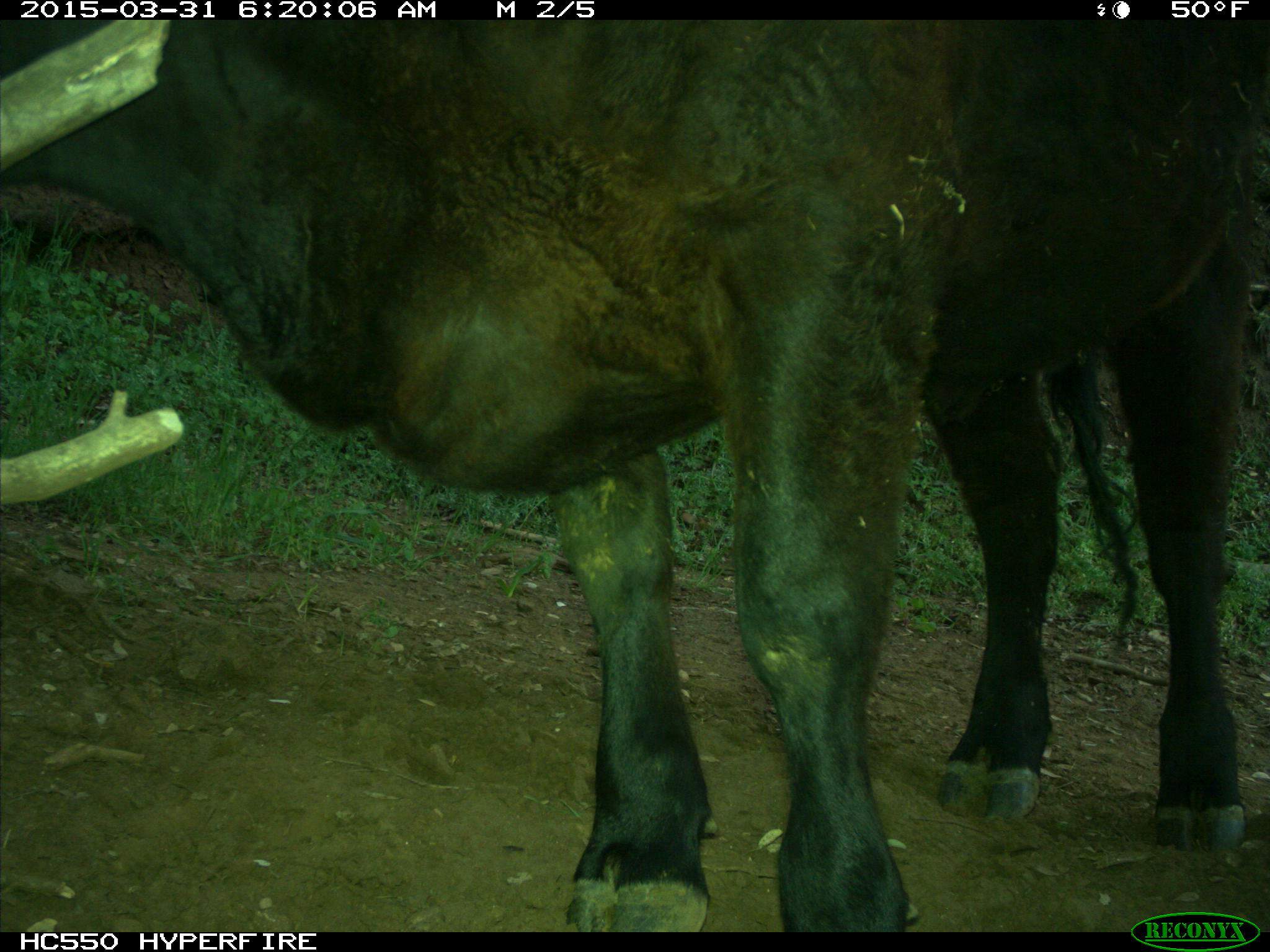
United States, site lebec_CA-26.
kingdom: Animalia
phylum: Chordata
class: Mammalia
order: Artiodactyla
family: Bovidae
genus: Bos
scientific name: Bos taurus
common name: domestic cow